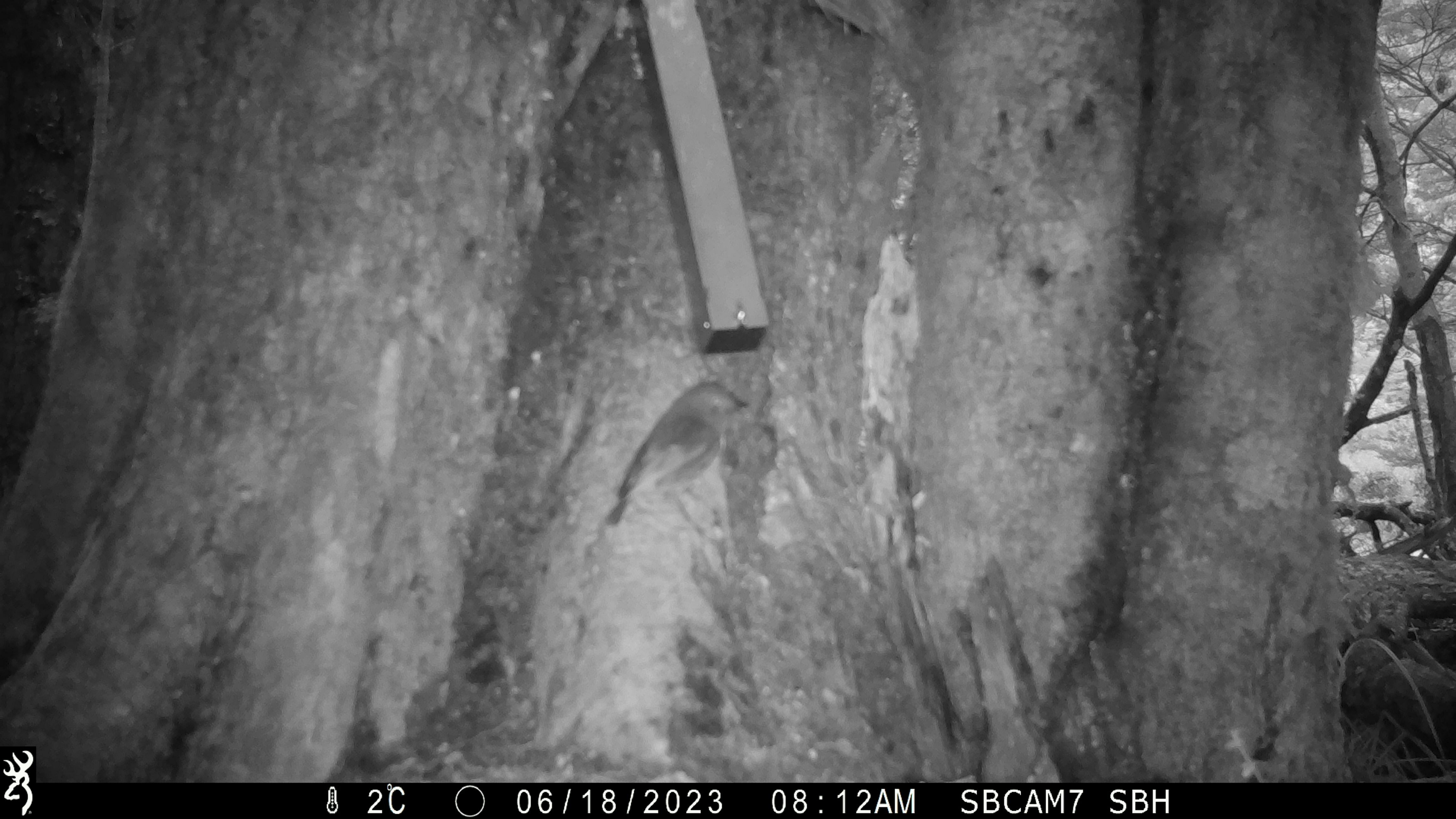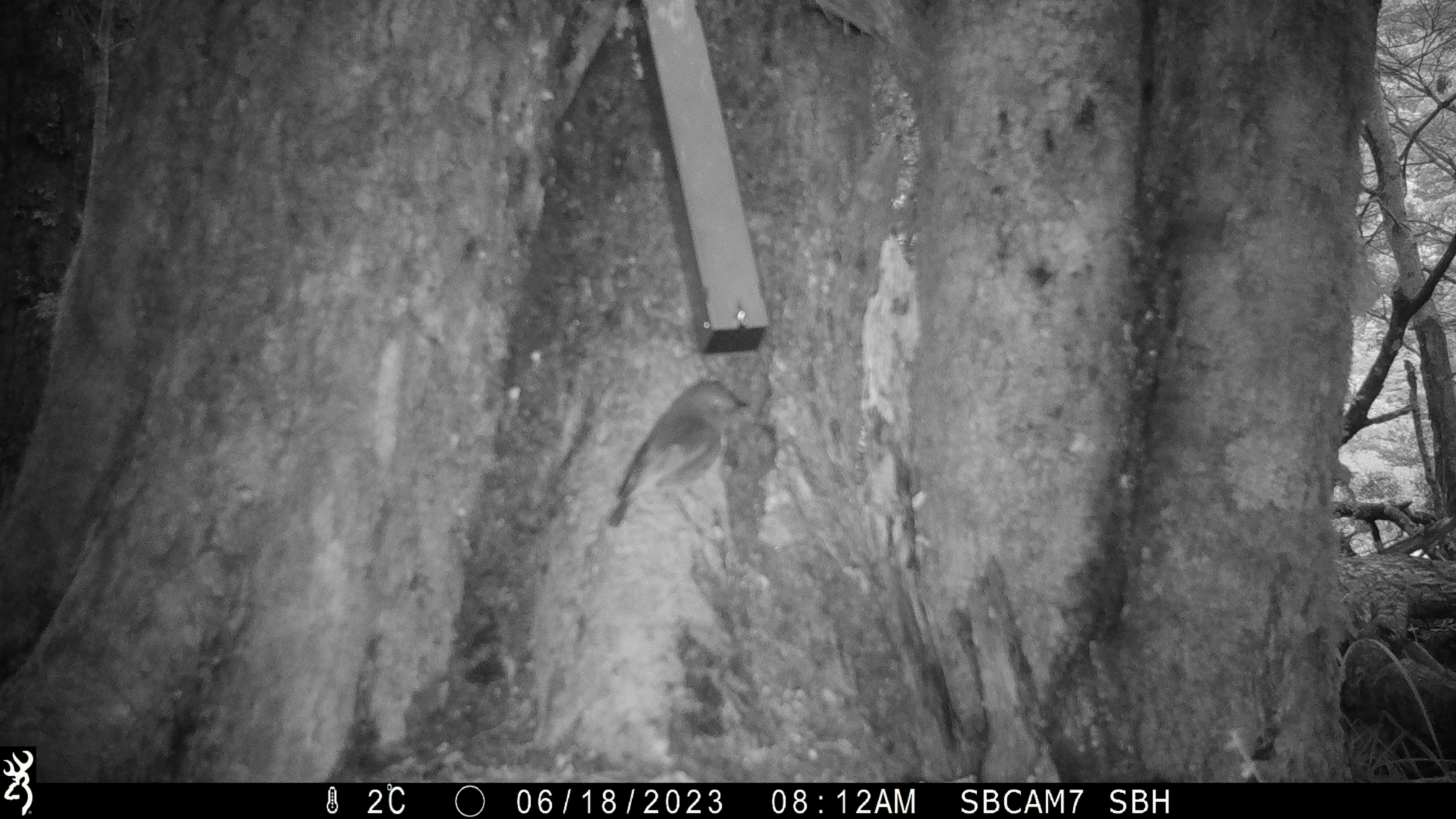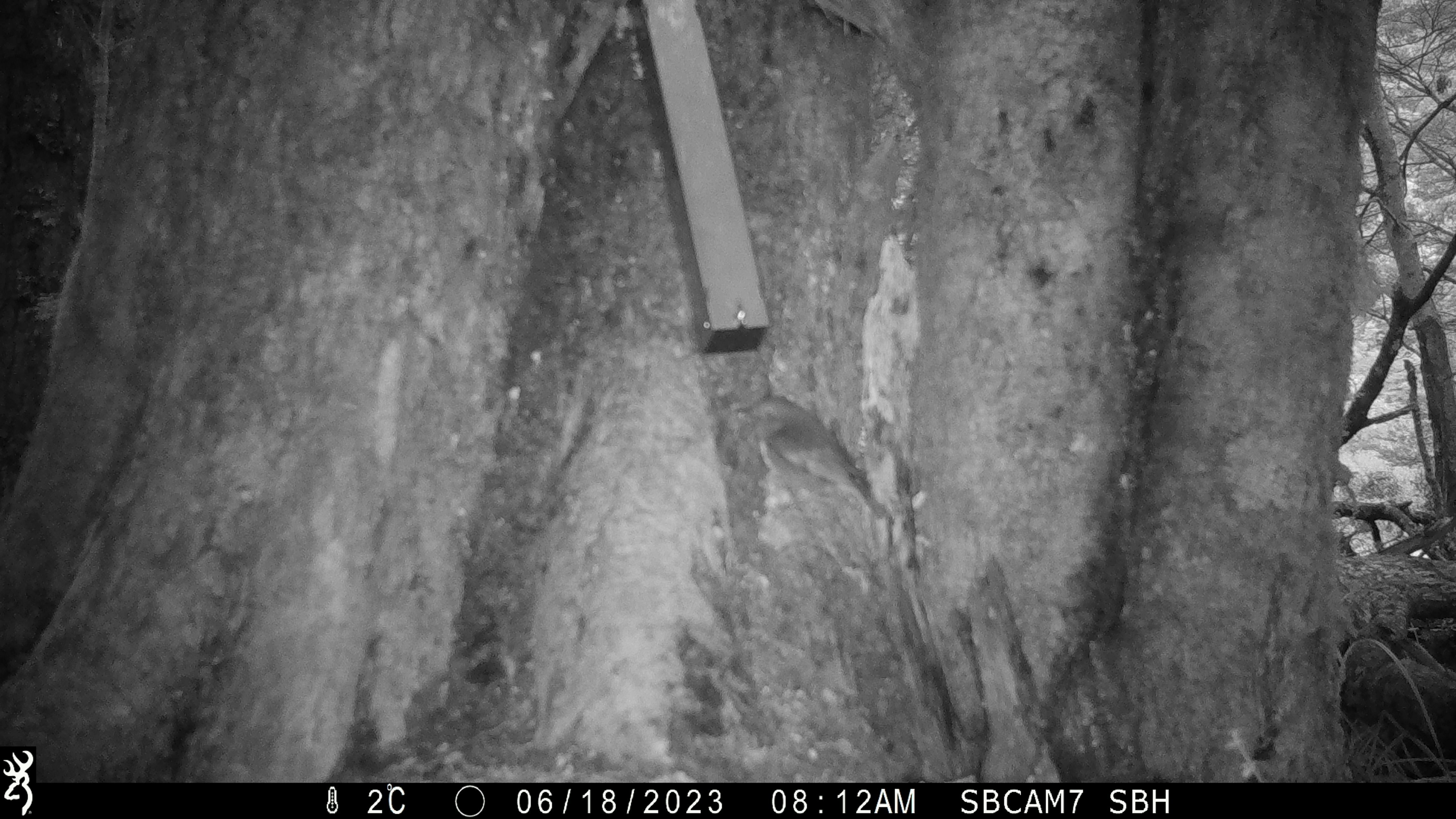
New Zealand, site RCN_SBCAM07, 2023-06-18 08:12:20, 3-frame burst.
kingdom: Animalia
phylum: Chordata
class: Aves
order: Passeriformes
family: Petroicidae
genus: Petroica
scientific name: Petroica australis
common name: new zealand robin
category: robin